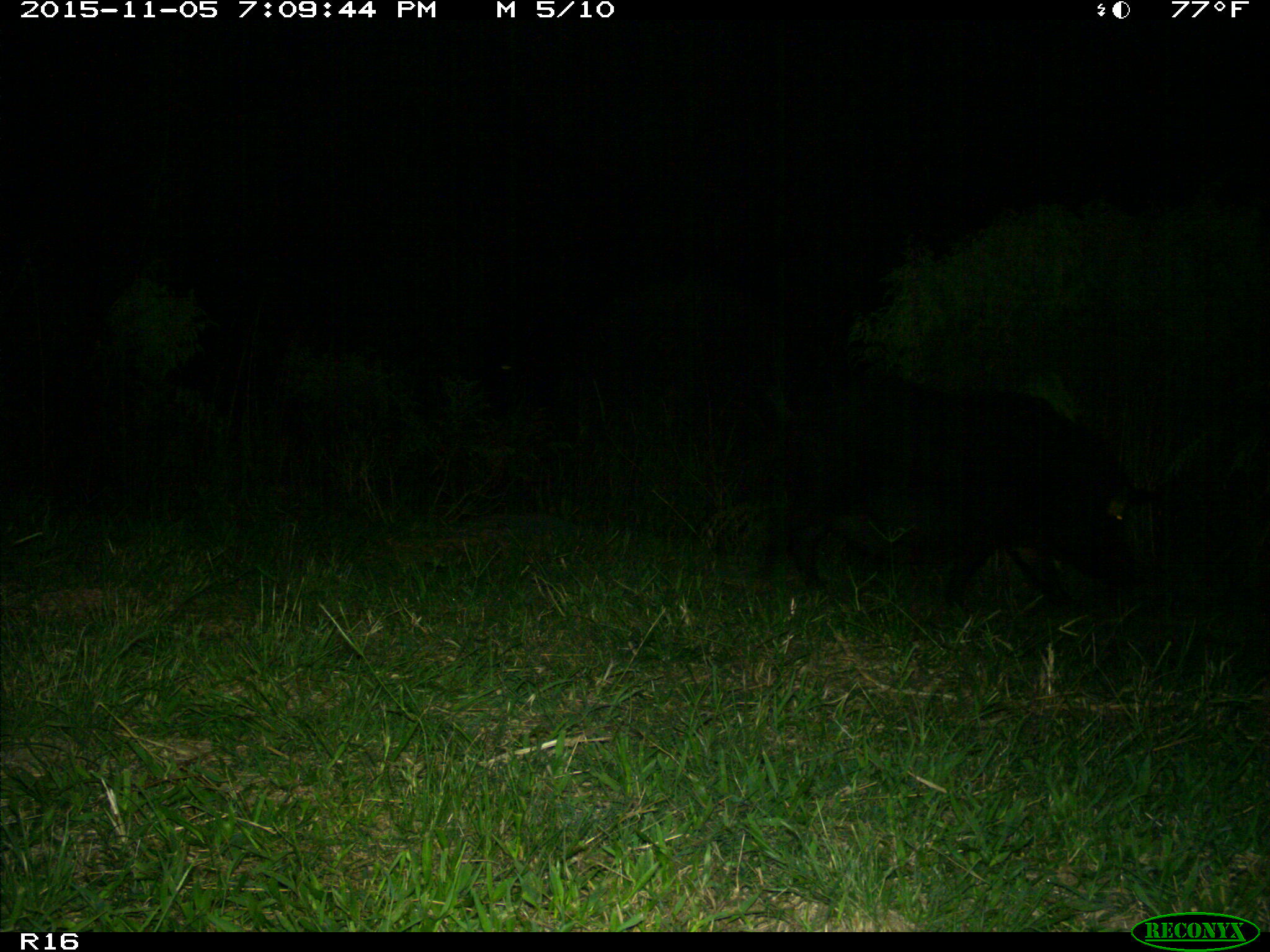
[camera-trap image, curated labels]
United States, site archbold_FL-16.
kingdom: Animalia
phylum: Chordata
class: Mammalia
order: Artiodactyla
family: Suidae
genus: Sus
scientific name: Sus scrofa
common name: wild boar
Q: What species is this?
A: Sus scrofa (wild boar).